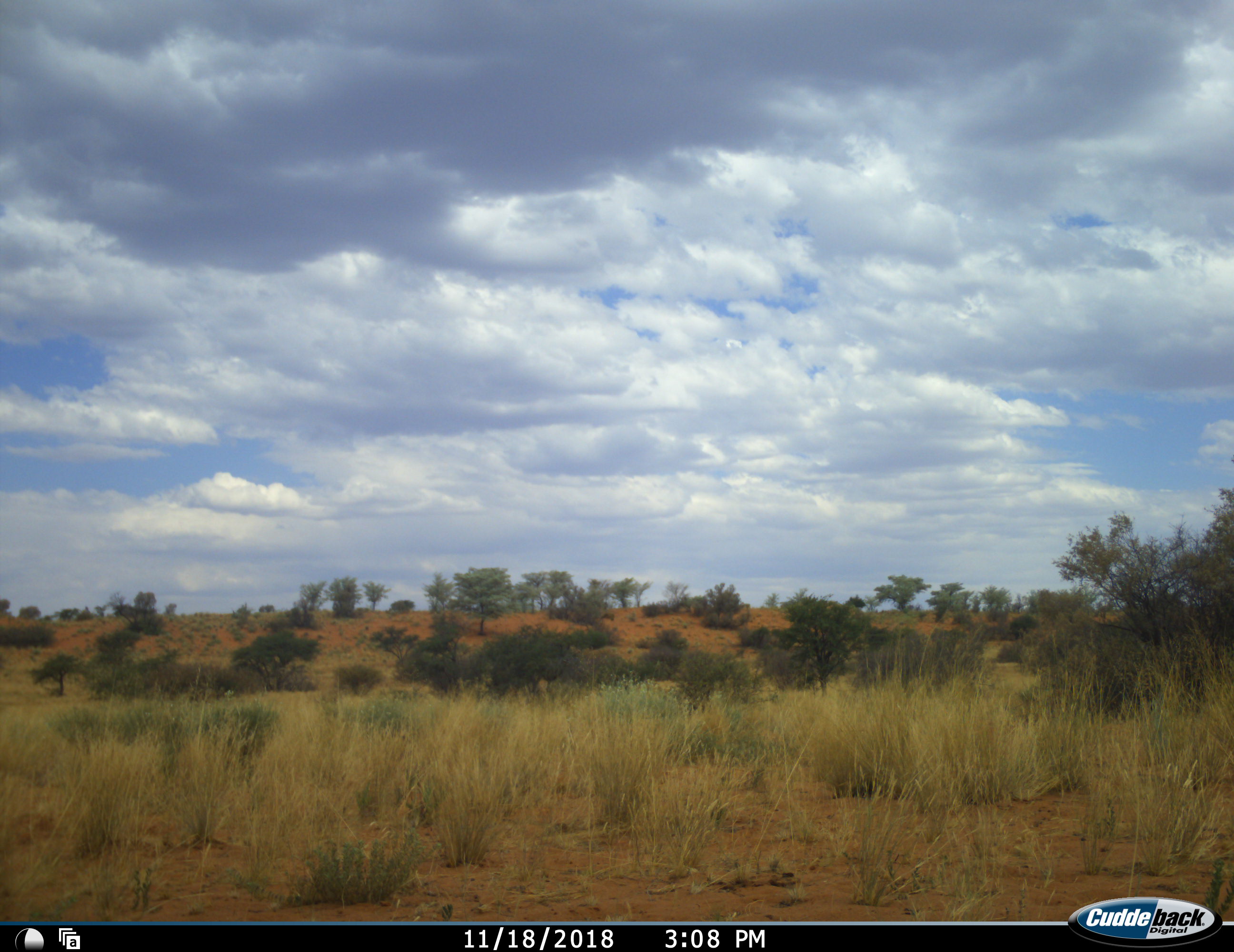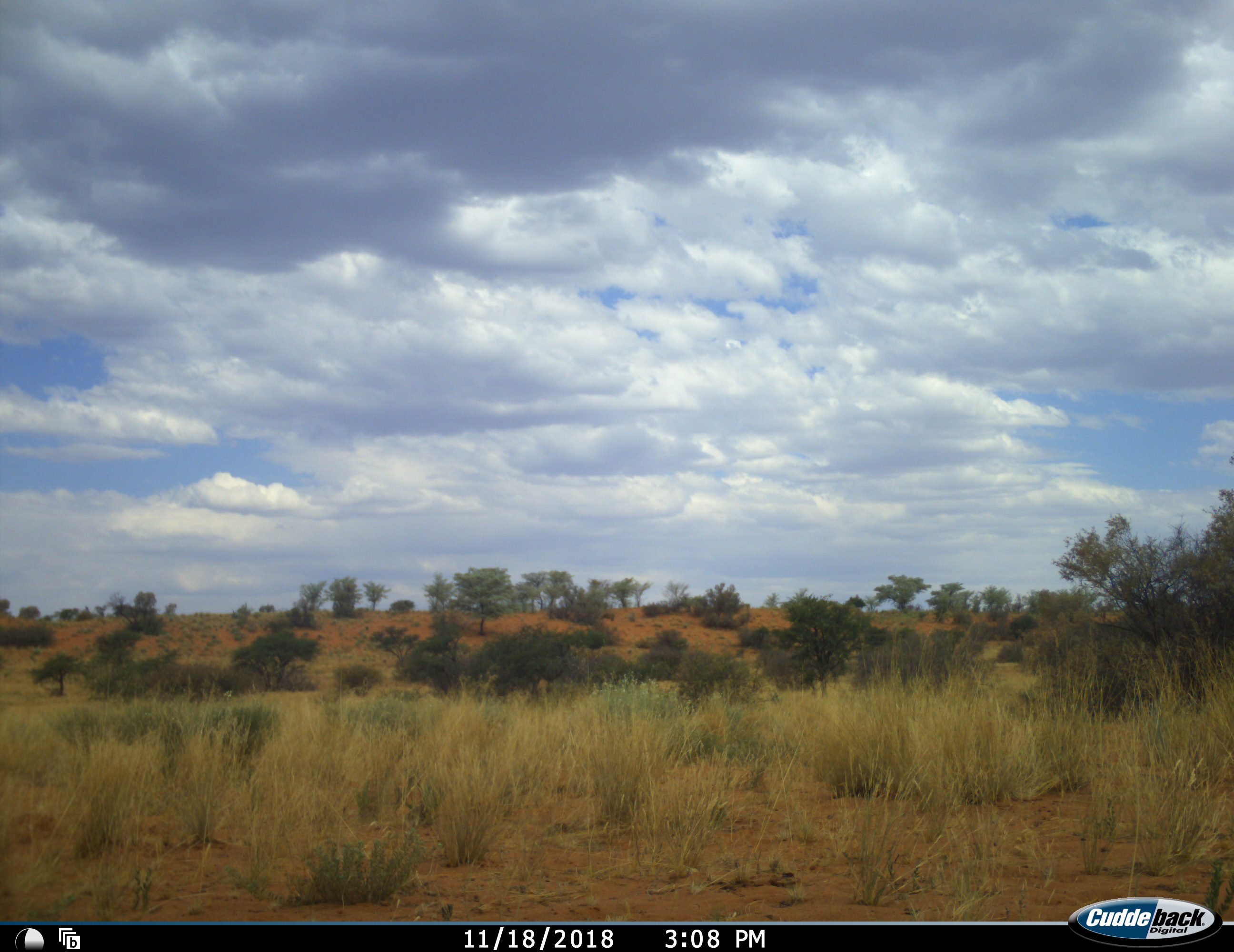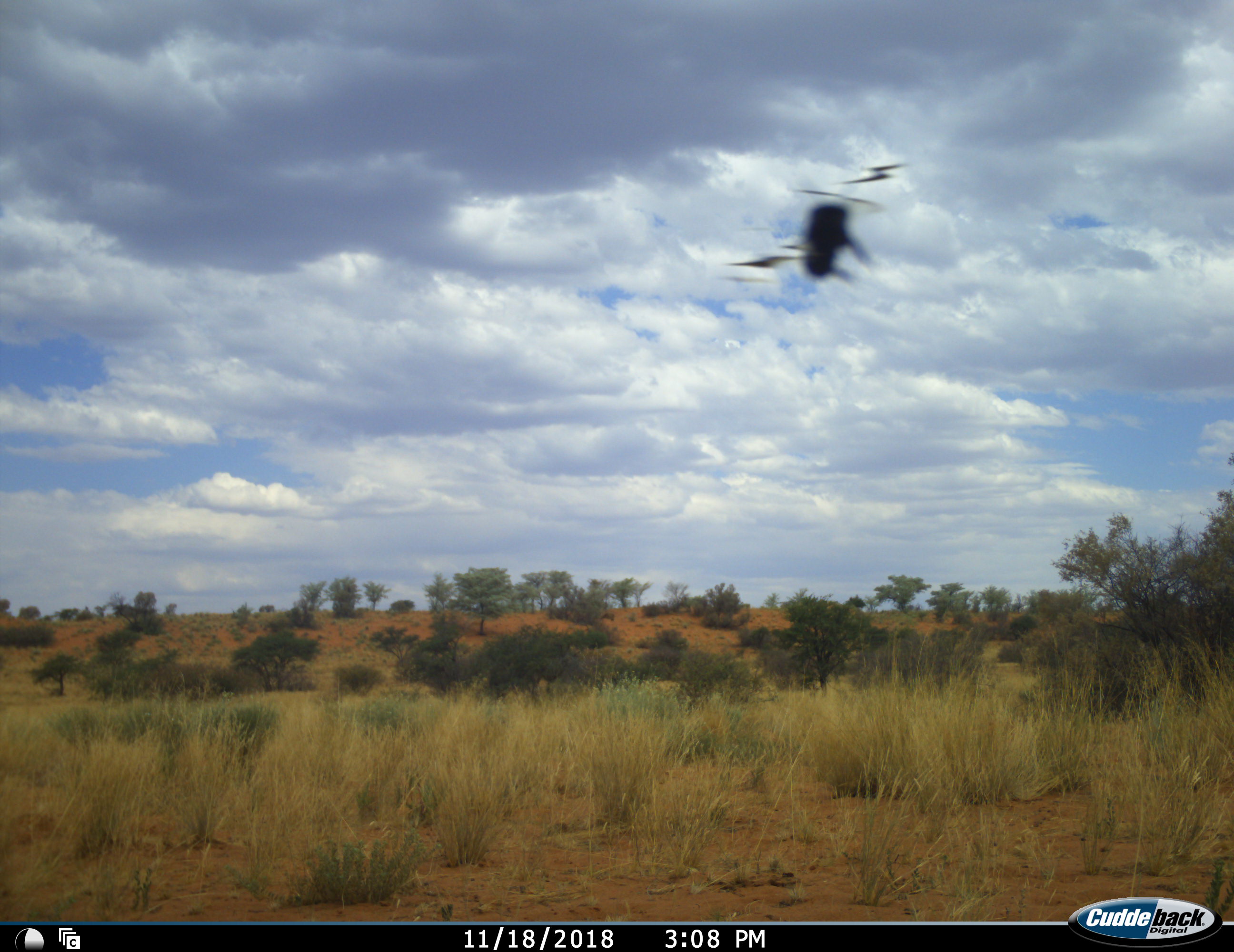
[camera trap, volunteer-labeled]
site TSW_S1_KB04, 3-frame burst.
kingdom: Animalia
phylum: Chordata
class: Aves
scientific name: Aves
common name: bird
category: birdother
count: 1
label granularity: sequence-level